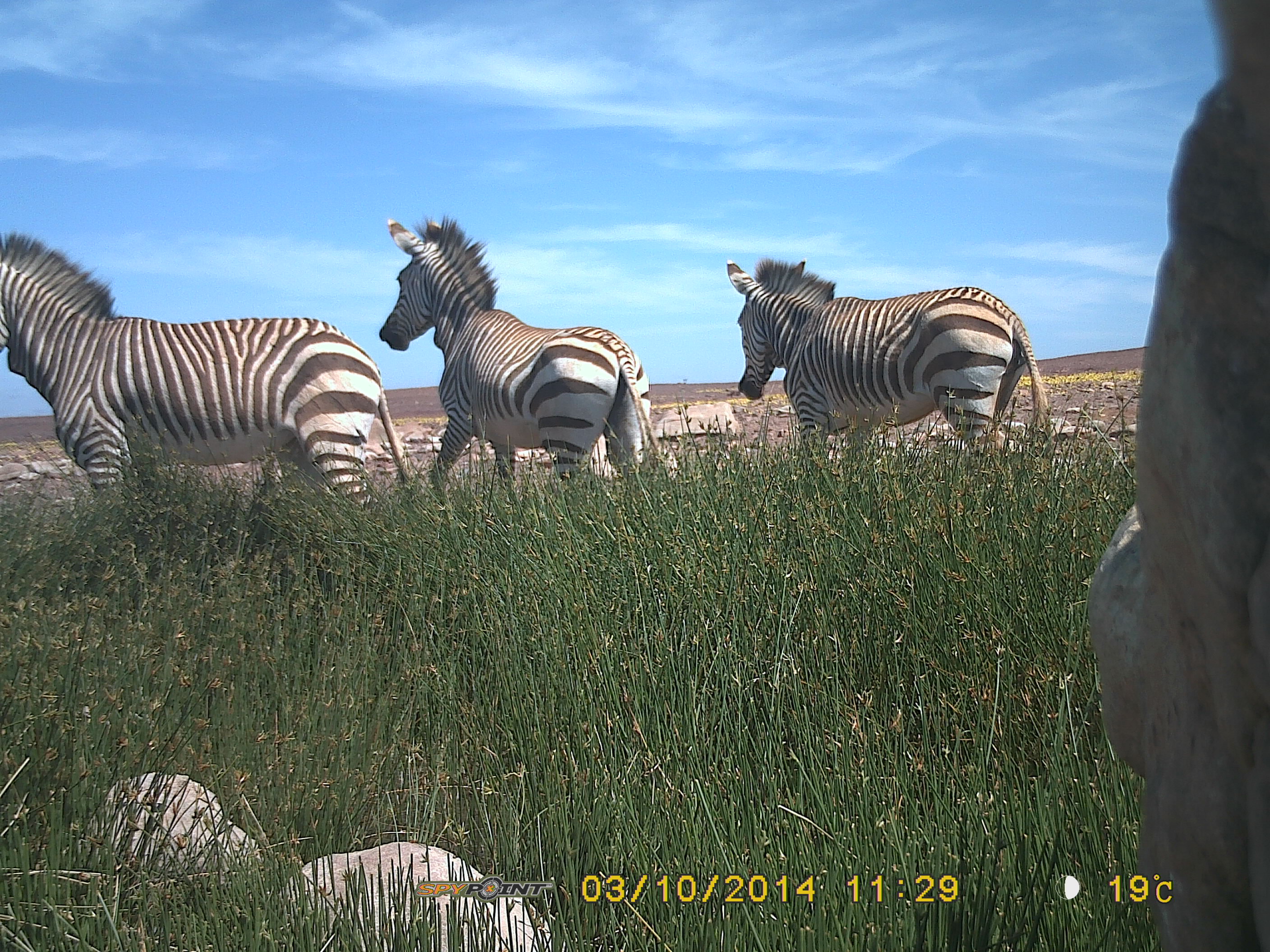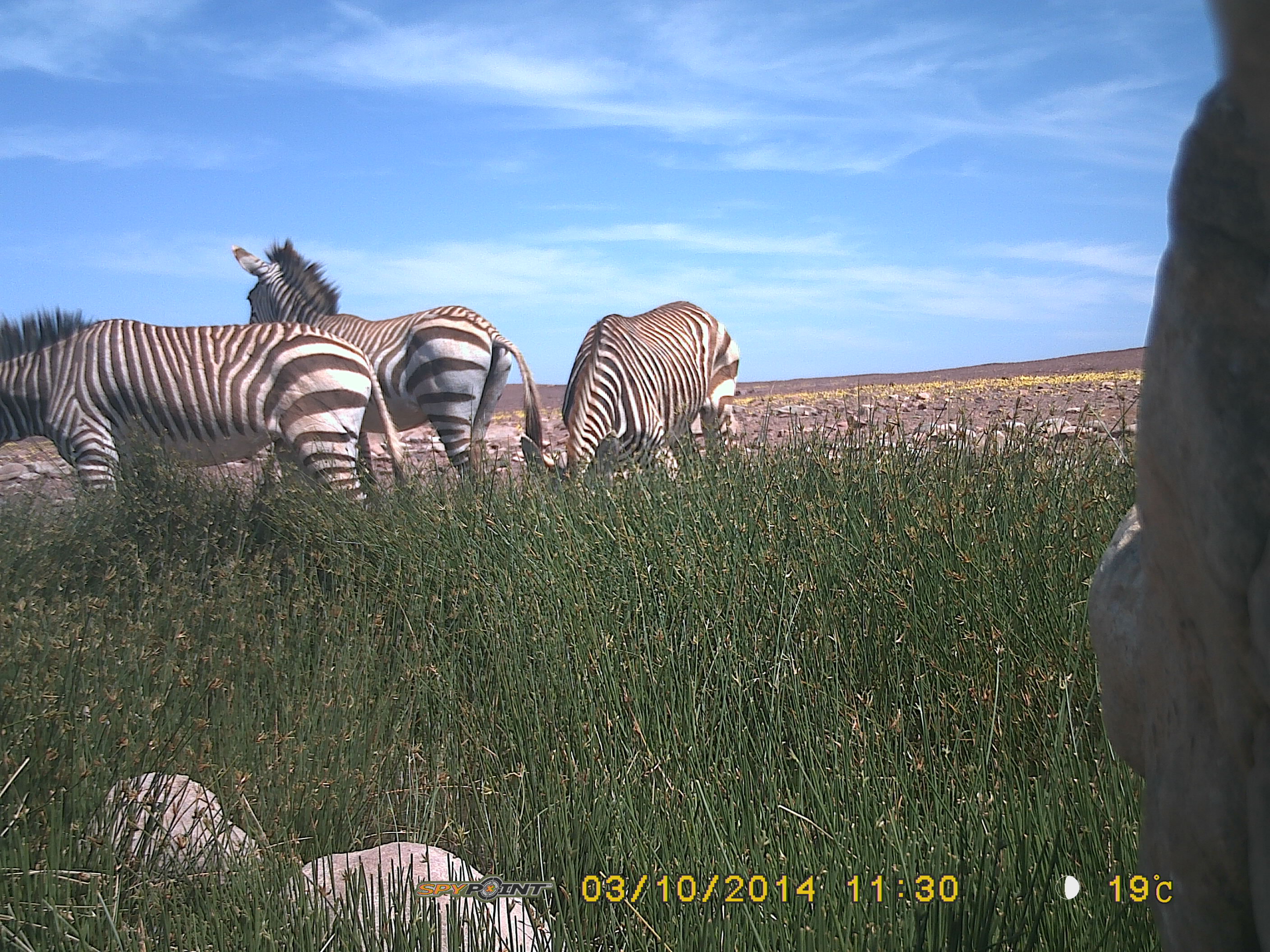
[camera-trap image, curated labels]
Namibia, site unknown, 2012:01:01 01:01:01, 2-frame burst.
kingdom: Animalia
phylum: Chordata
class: Mammalia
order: Perissodactyla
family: Equidae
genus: Equus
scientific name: Equus zebra hartmannae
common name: hartmann's mountain zebra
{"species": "Equus zebra hartmannae (hartmann's mountain zebra)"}